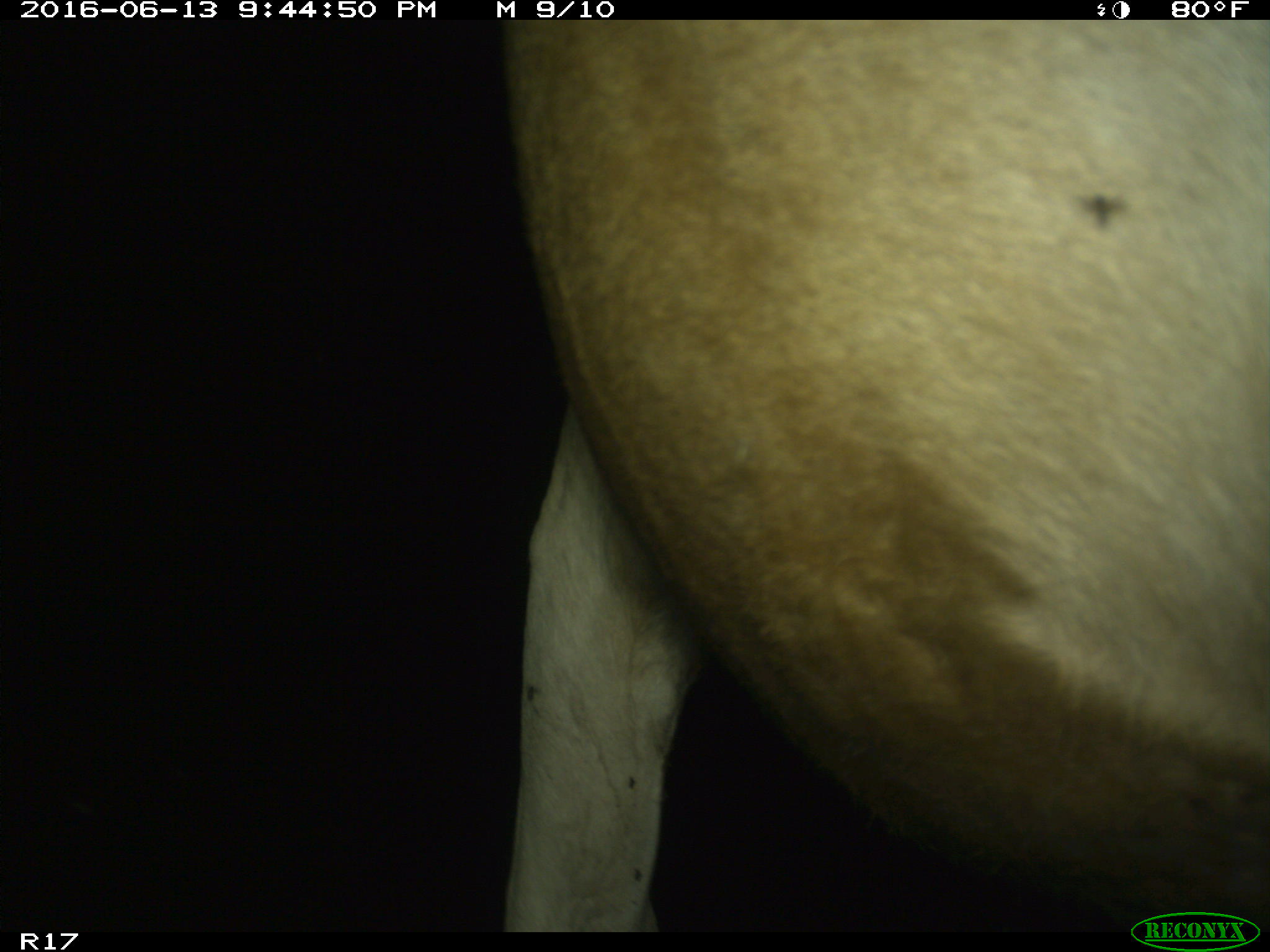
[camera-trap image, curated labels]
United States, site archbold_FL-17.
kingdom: Animalia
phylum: Chordata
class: Mammalia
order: Artiodactyla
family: Bovidae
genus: Bos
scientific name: Bos taurus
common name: domestic cow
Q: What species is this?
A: Bos taurus (domestic cow).